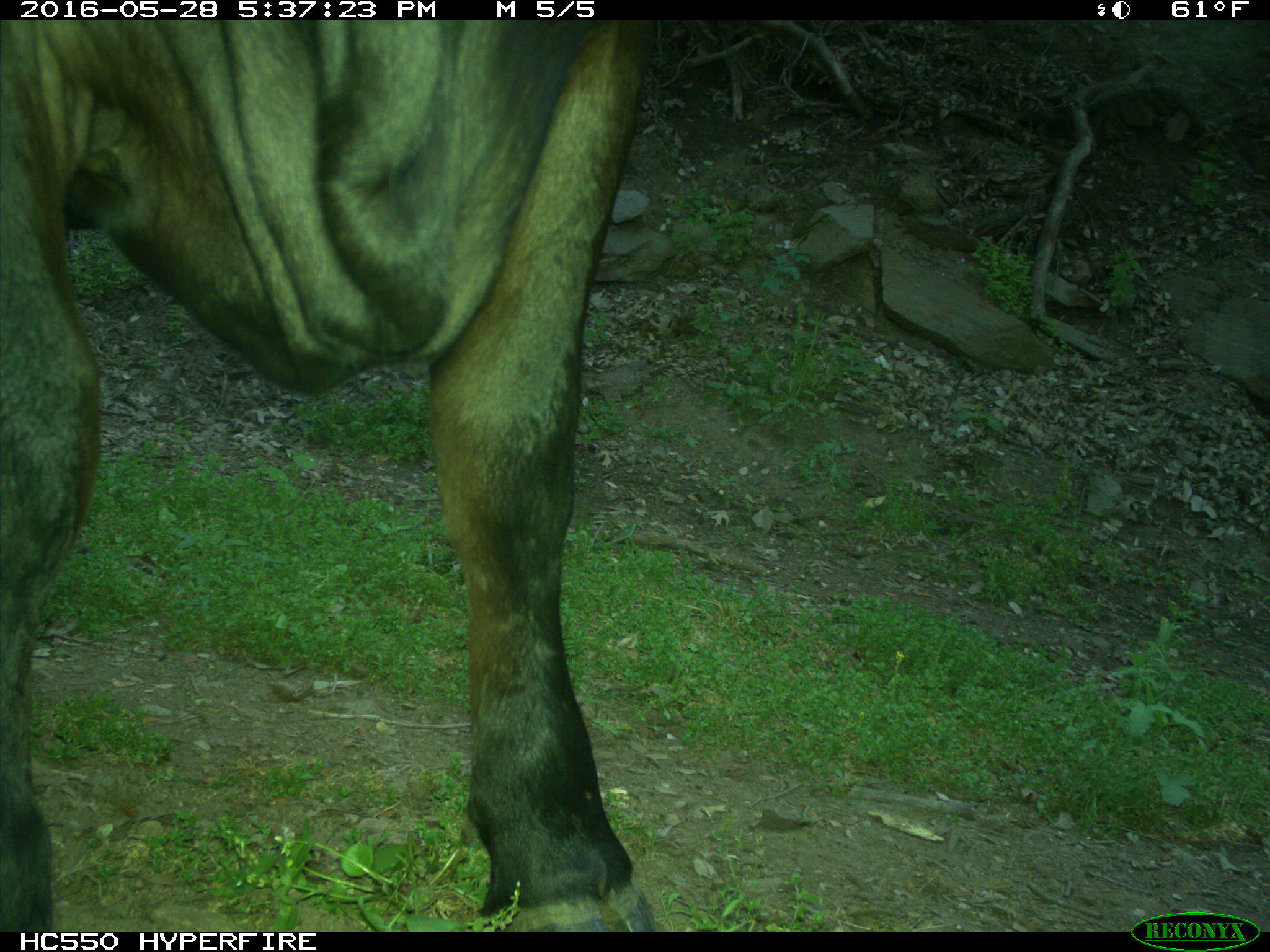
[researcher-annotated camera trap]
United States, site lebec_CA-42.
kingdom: Animalia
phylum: Chordata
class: Mammalia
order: Artiodactyla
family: Bovidae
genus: Bos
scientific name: Bos taurus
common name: domestic cow